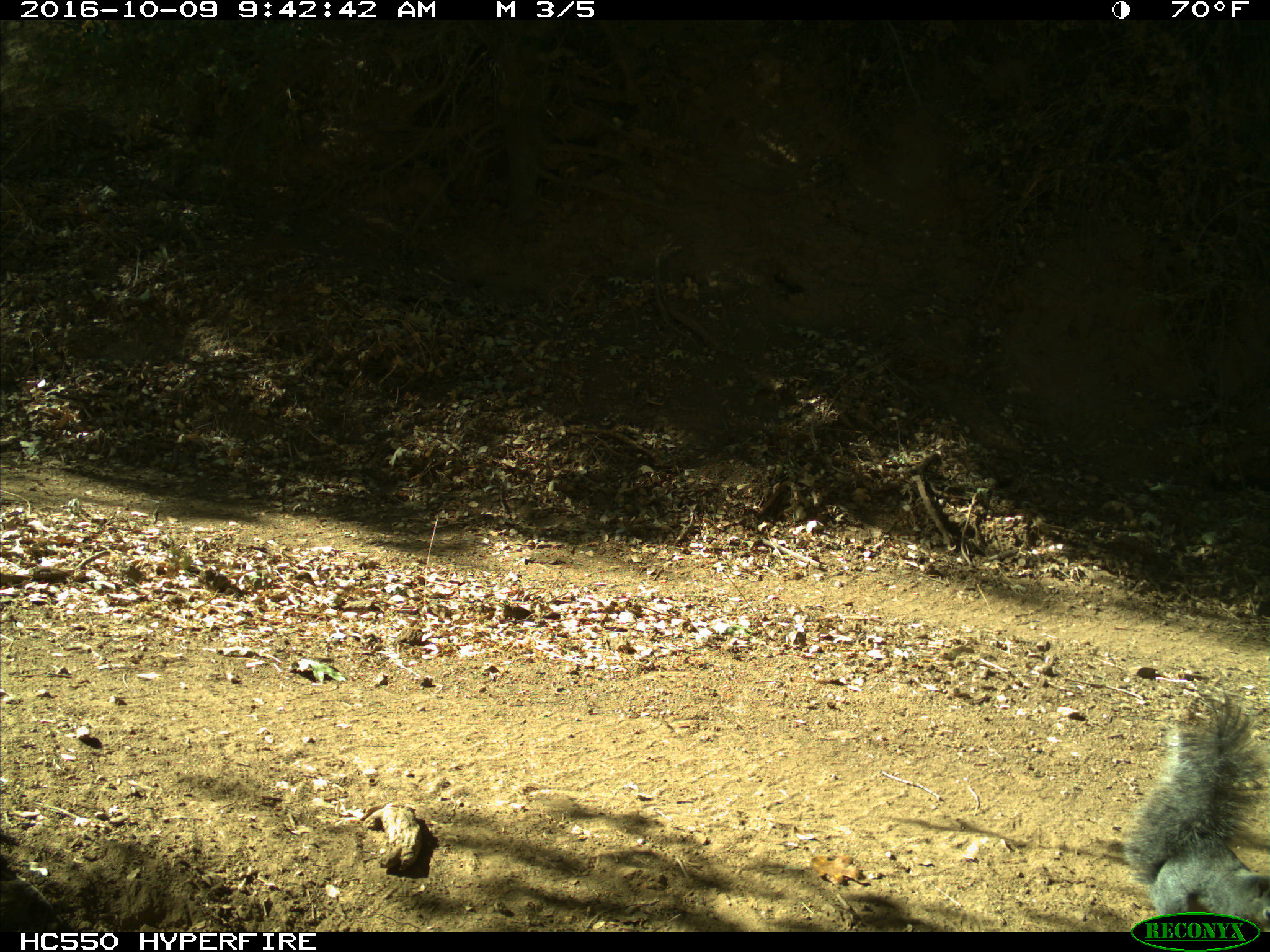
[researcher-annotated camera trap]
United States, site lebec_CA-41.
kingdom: Animalia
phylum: Chordata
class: Mammalia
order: Rodentia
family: Sciuridae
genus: Sciurus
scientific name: Sciurus carolinensis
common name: eastern gray squirrel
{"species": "Sciurus carolinensis (eastern gray squirrel)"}